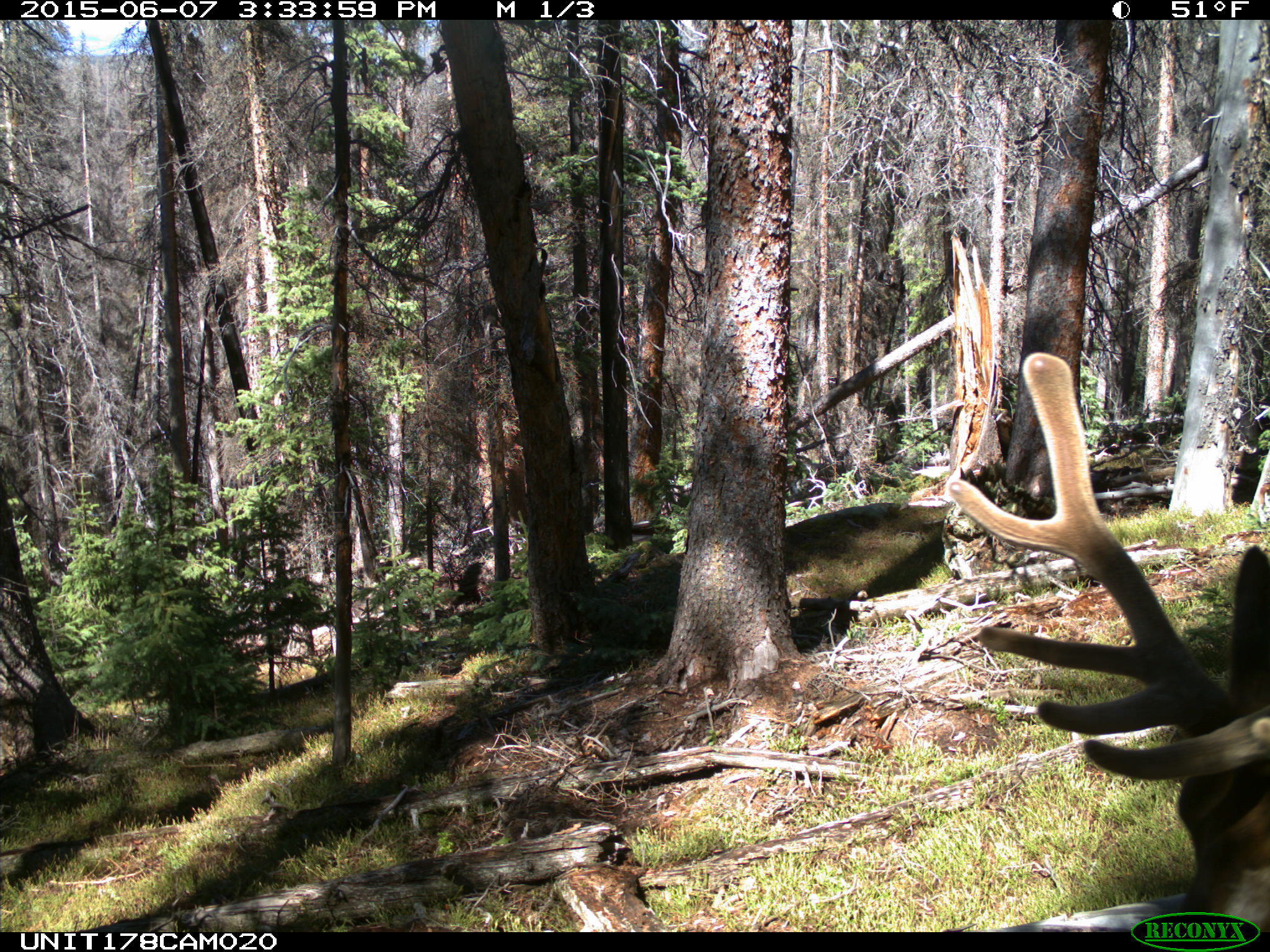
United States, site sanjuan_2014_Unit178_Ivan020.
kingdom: Animalia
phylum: Chordata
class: Mammalia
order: Artiodactyla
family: Cervidae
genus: Cervus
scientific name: Cervus elaphus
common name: red deer